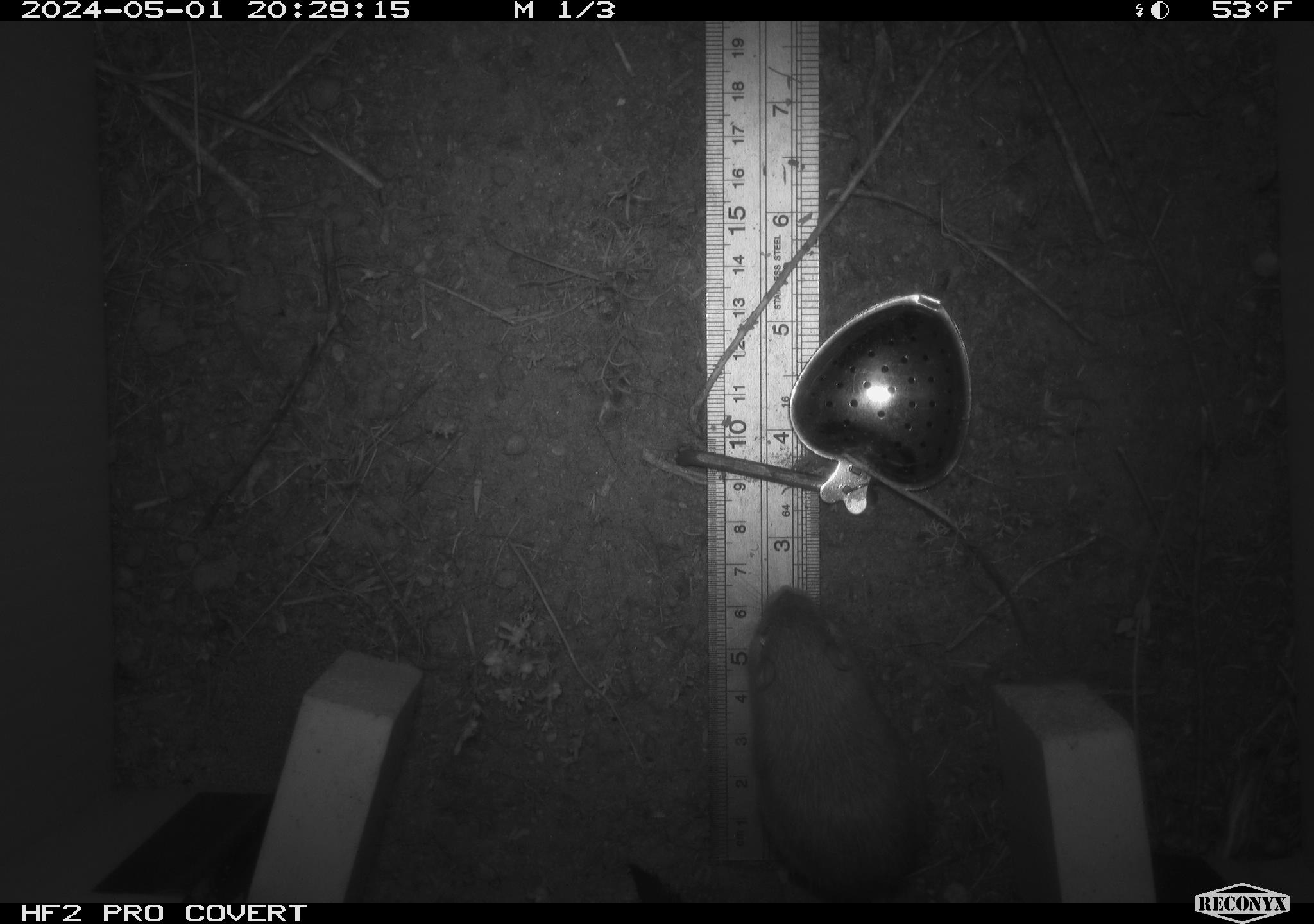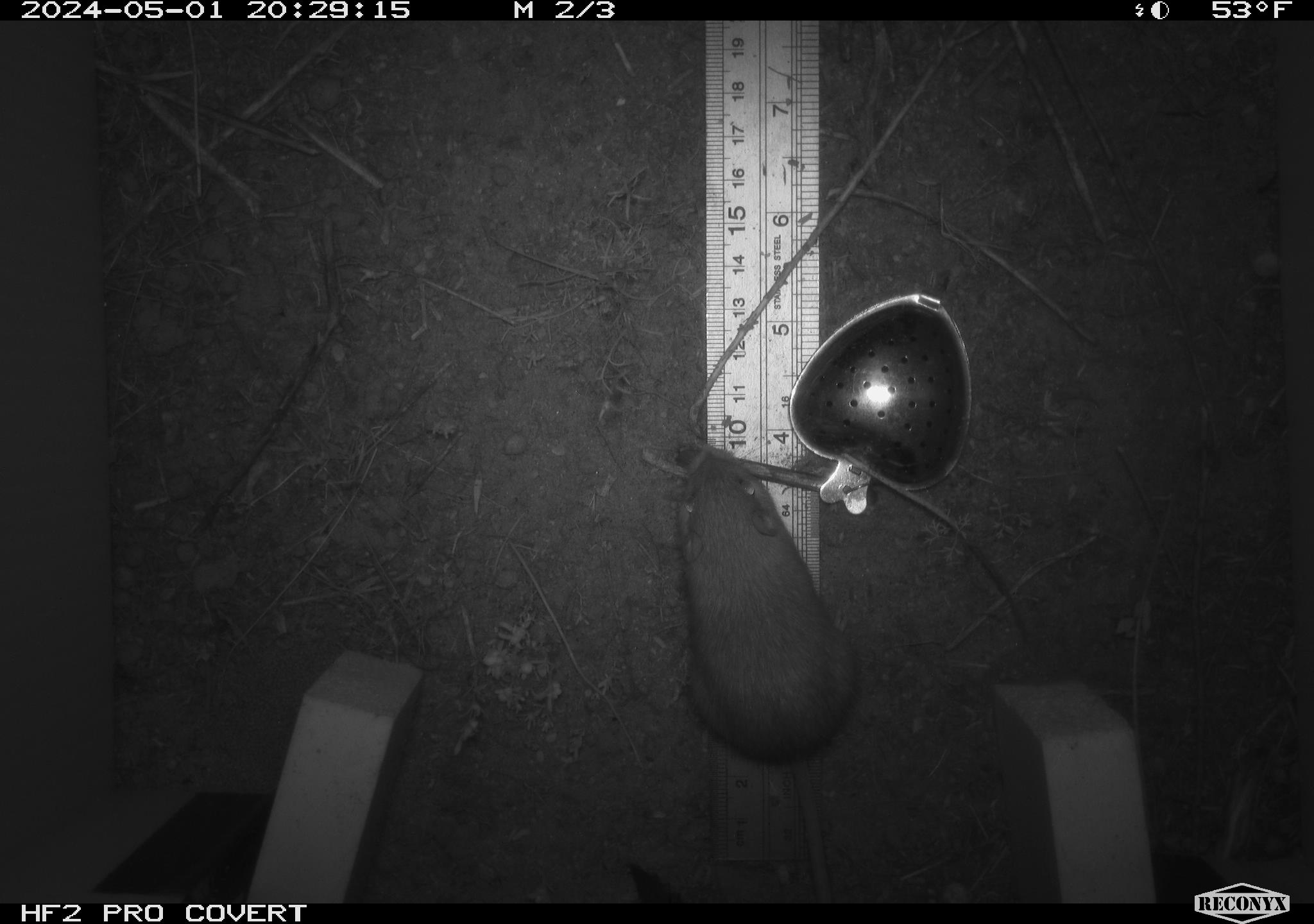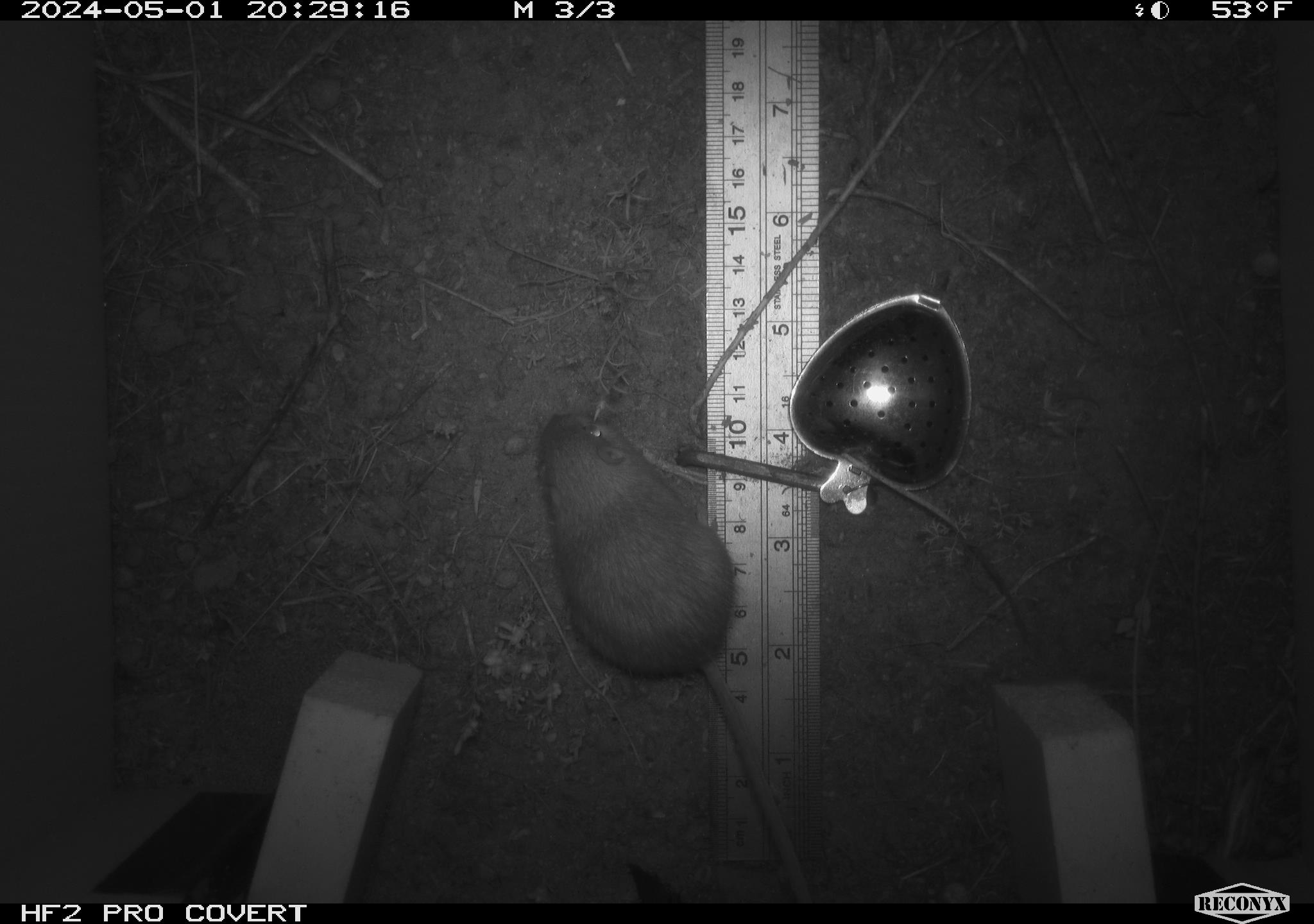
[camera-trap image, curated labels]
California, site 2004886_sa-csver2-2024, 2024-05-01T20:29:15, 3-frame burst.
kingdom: Animalia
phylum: Chordata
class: Mammalia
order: Rodentia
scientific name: Rodentia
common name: rodent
Rodent (Rodentia).